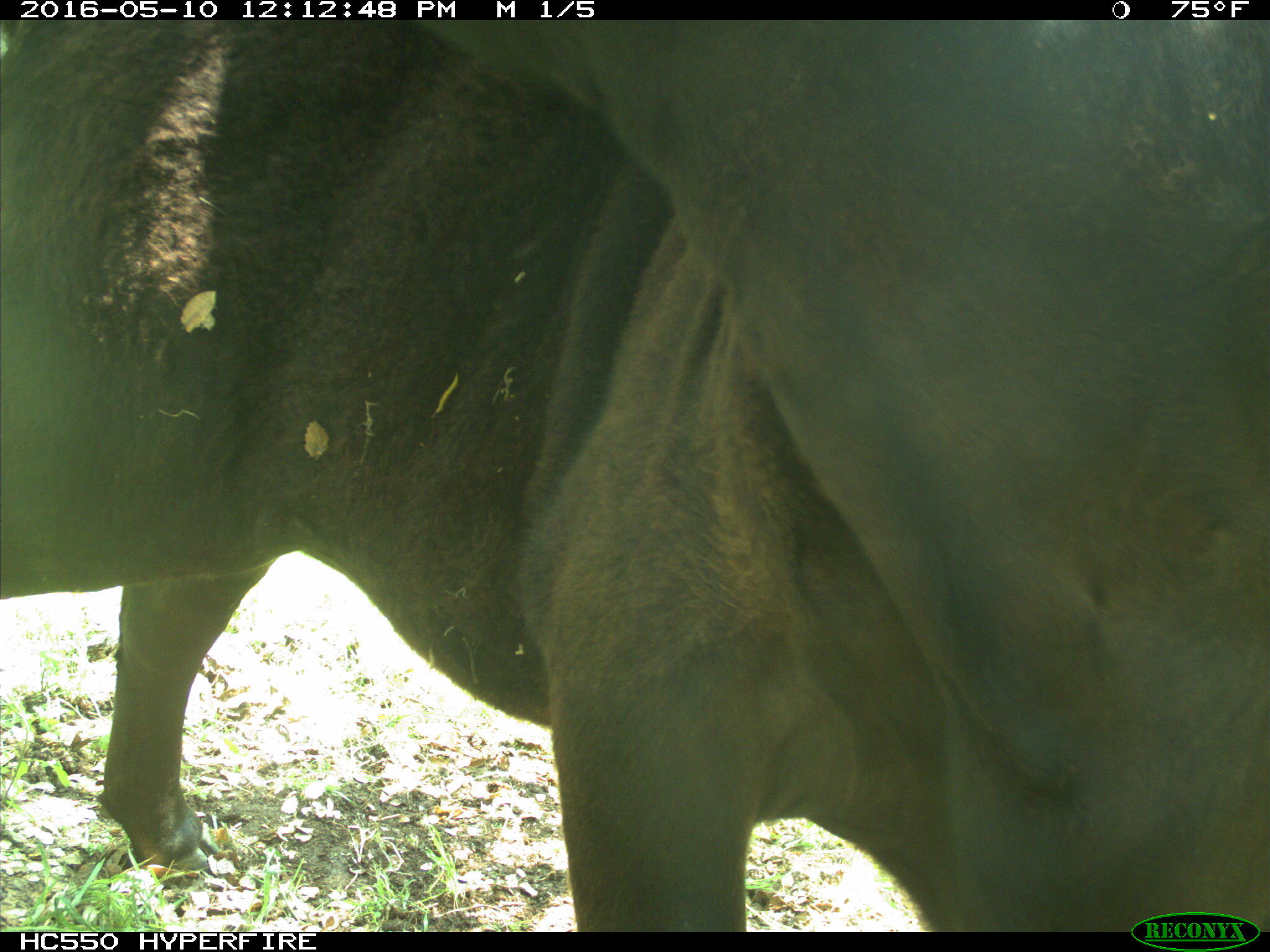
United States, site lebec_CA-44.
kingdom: Animalia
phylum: Chordata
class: Mammalia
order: Artiodactyla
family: Bovidae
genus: Bos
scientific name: Bos taurus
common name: domestic cow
Bos taurus (domestic cow).